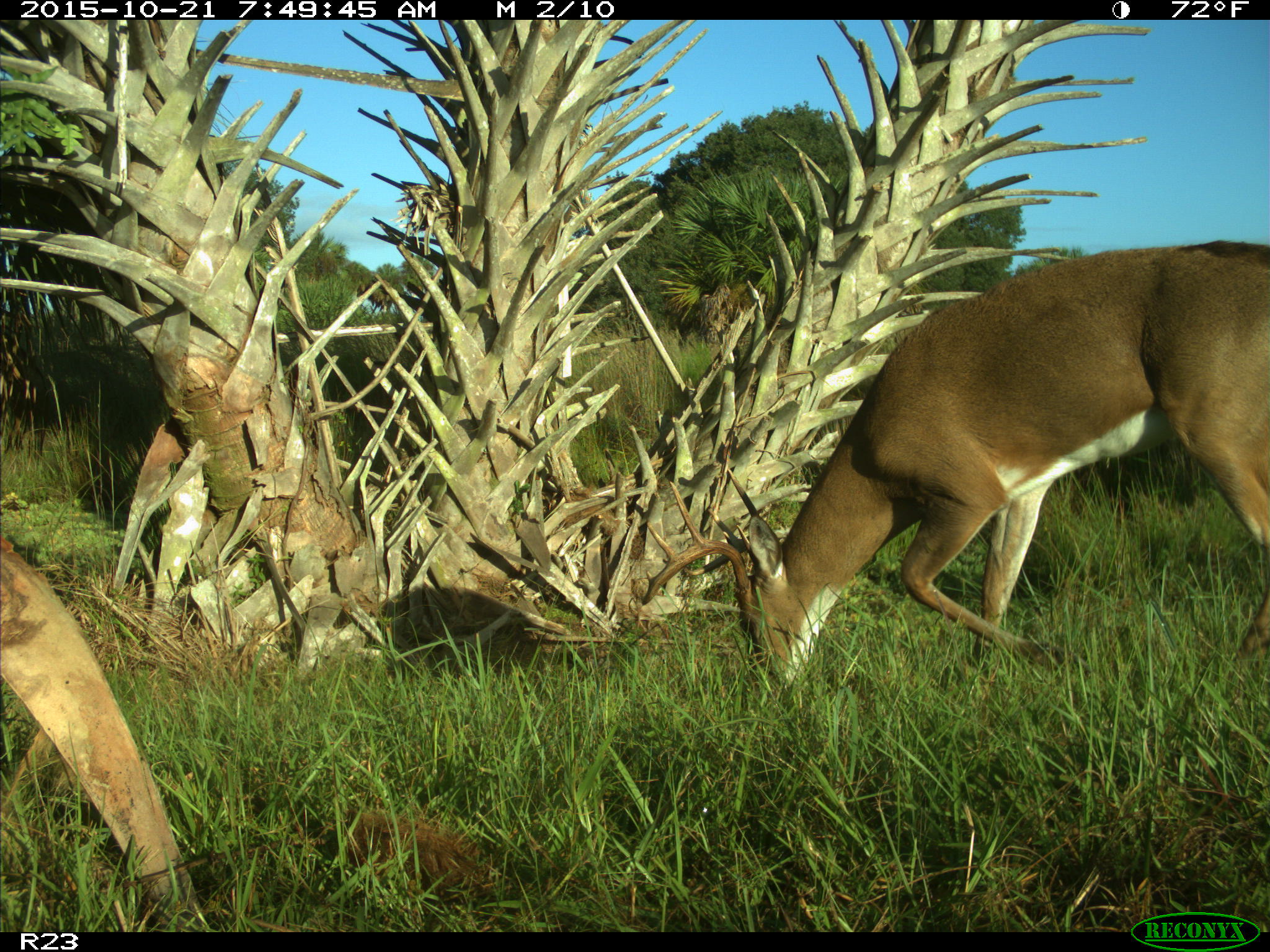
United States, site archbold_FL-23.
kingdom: Animalia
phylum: Chordata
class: Mammalia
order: Artiodactyla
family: Cervidae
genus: Odocoileus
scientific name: Odocoileus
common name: deer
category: unidentified deer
Unidentified deer (deer) (Odocoileus).